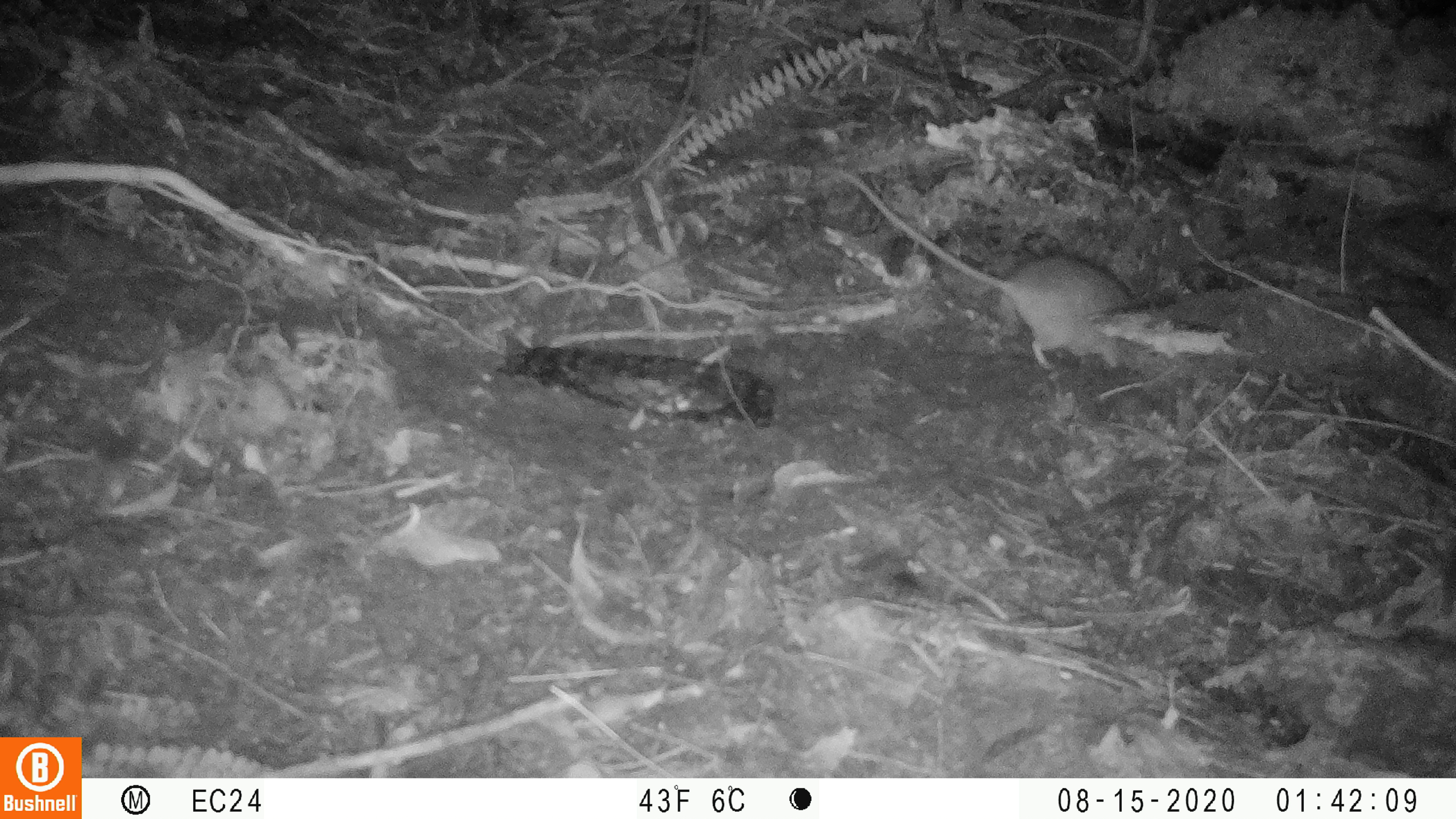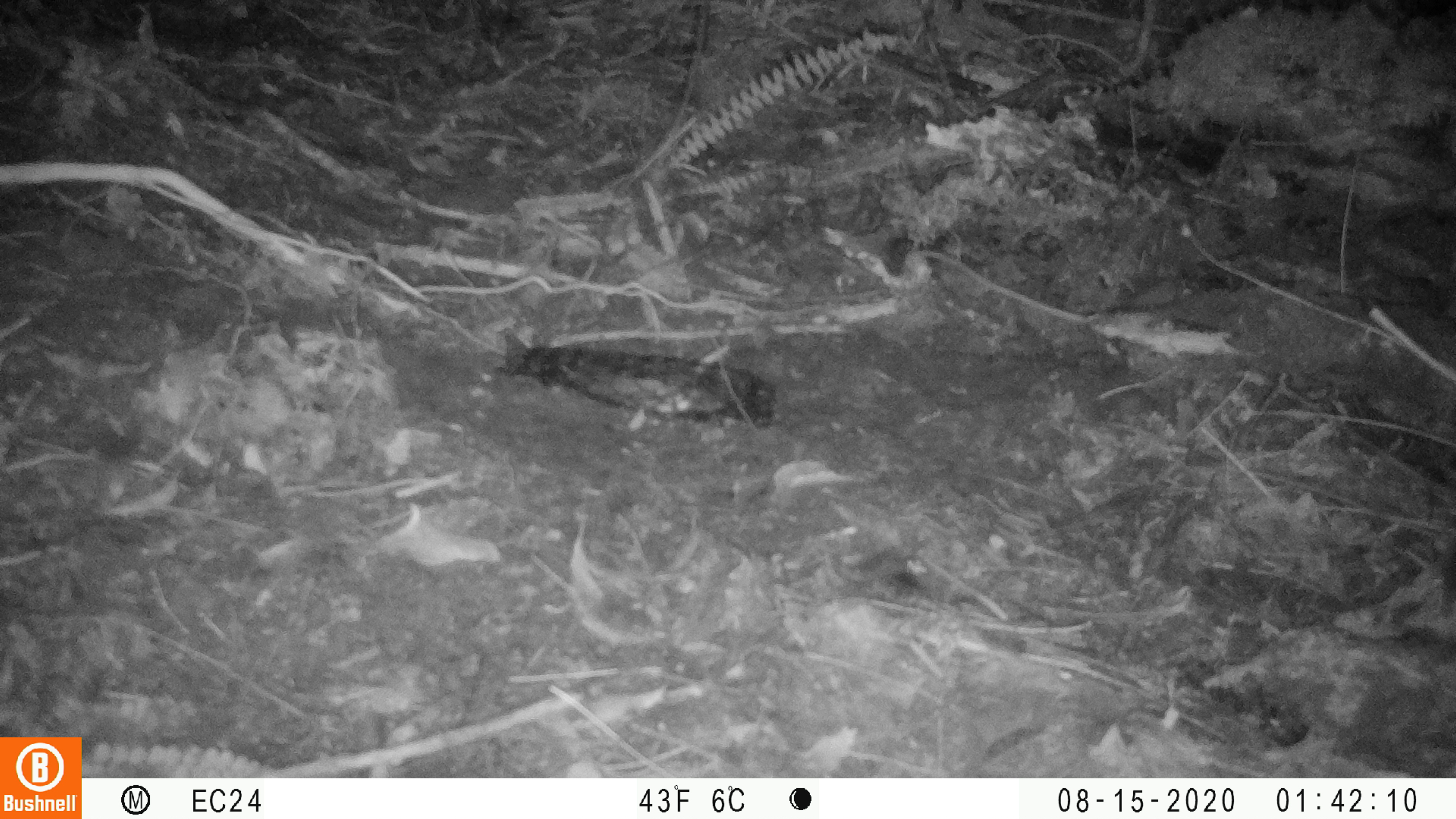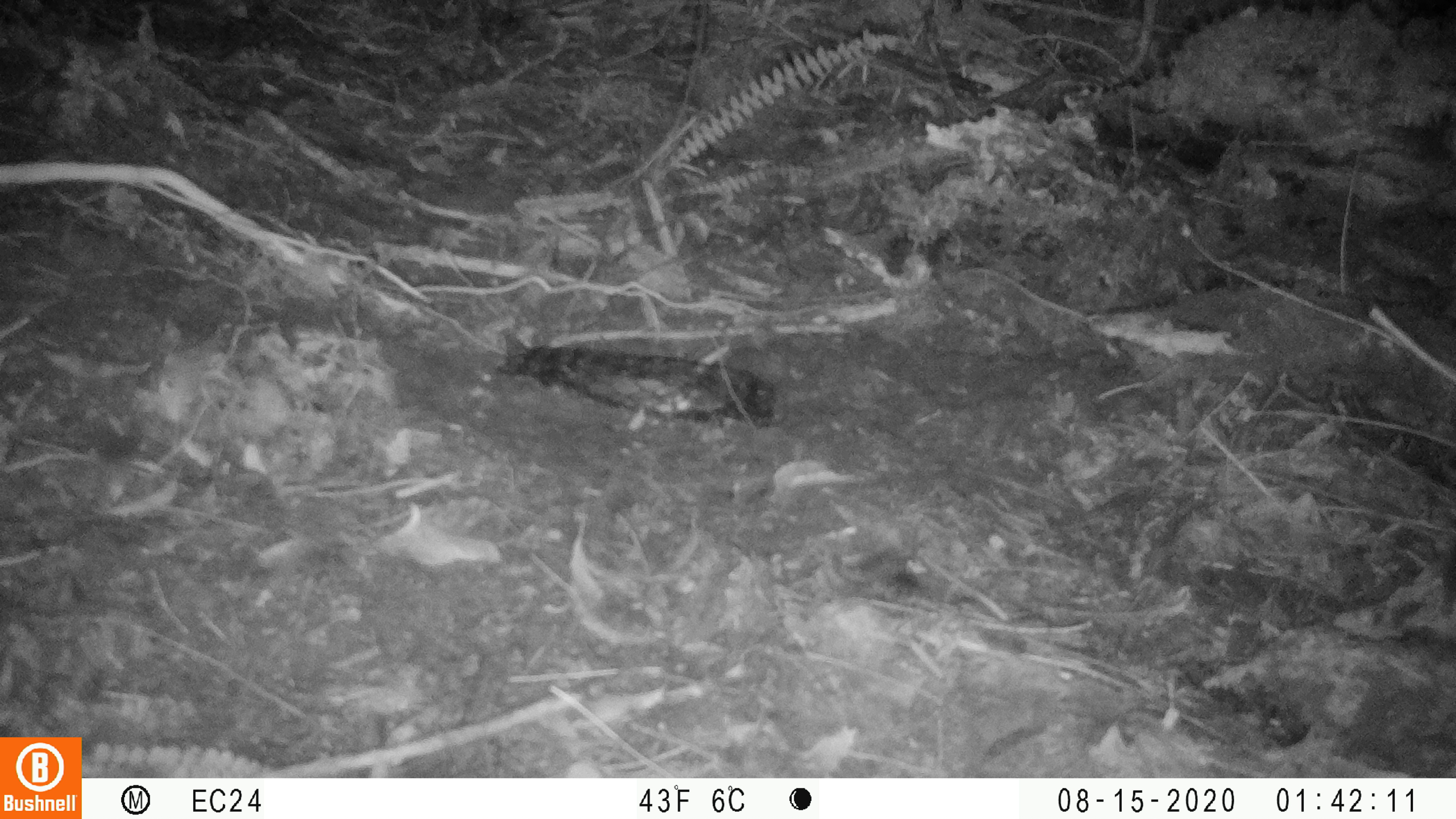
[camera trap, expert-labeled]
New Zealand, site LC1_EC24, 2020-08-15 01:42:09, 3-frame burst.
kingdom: Animalia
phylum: Chordata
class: Mammalia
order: Rodentia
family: Muridae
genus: Rattus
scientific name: Rattus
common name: rat